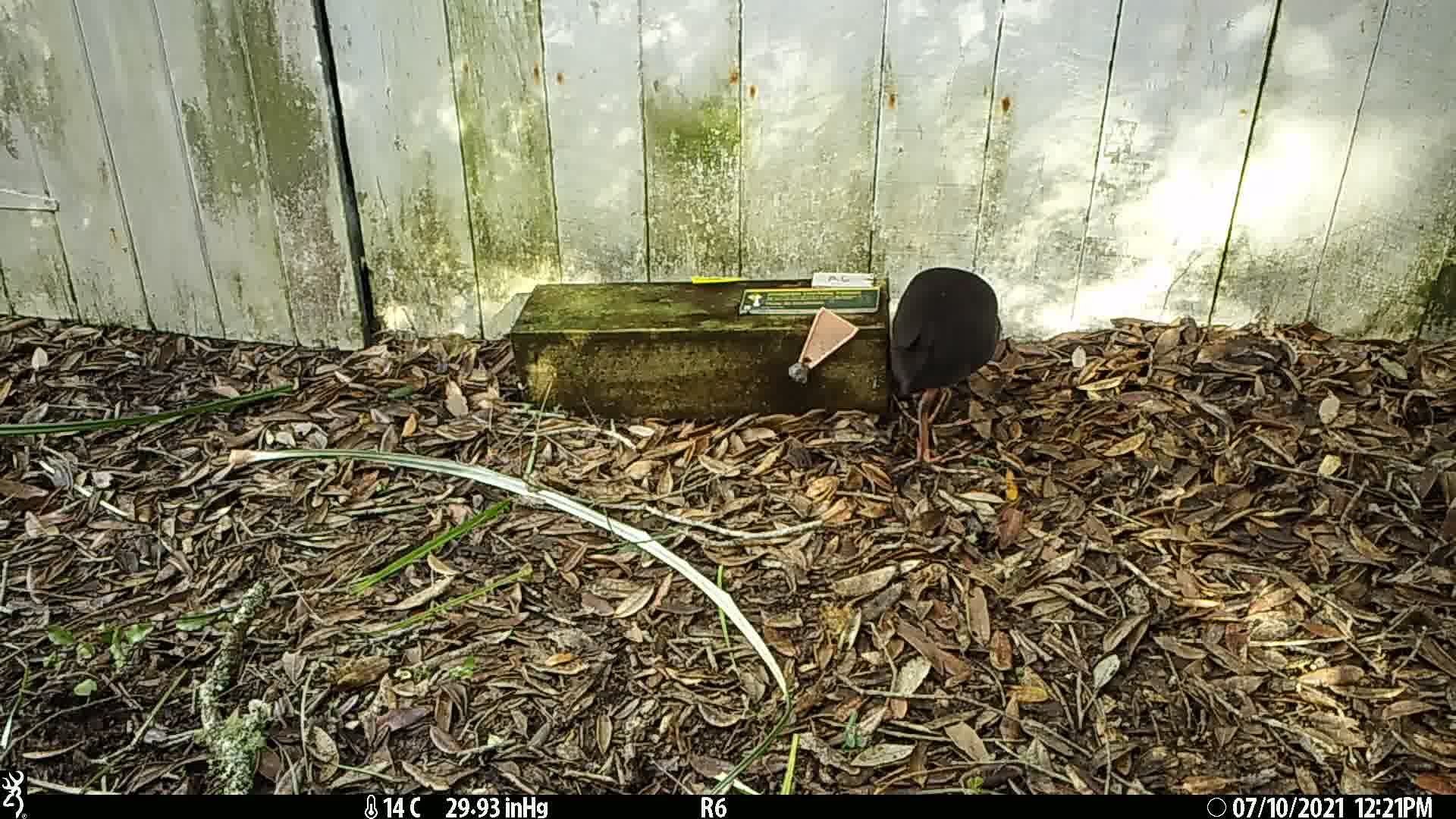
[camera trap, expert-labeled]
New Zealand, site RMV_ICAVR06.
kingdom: Animalia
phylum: Chordata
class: Aves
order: Gruiformes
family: Rallidae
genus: Porphyrio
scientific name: Porphyrio melanotus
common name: australasian swamphen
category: pukeko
Pukeko (australasian swamphen) (Porphyrio melanotus).